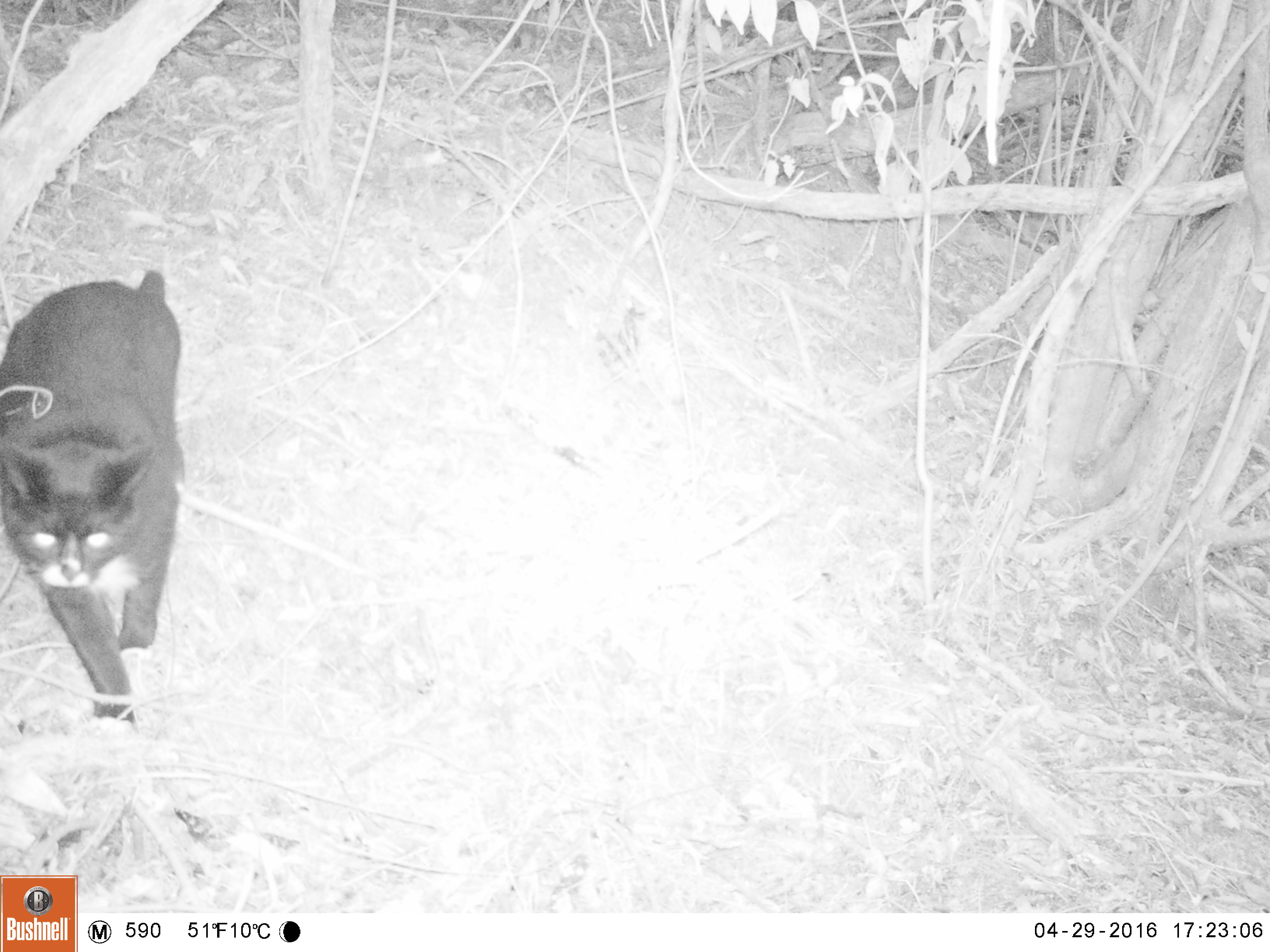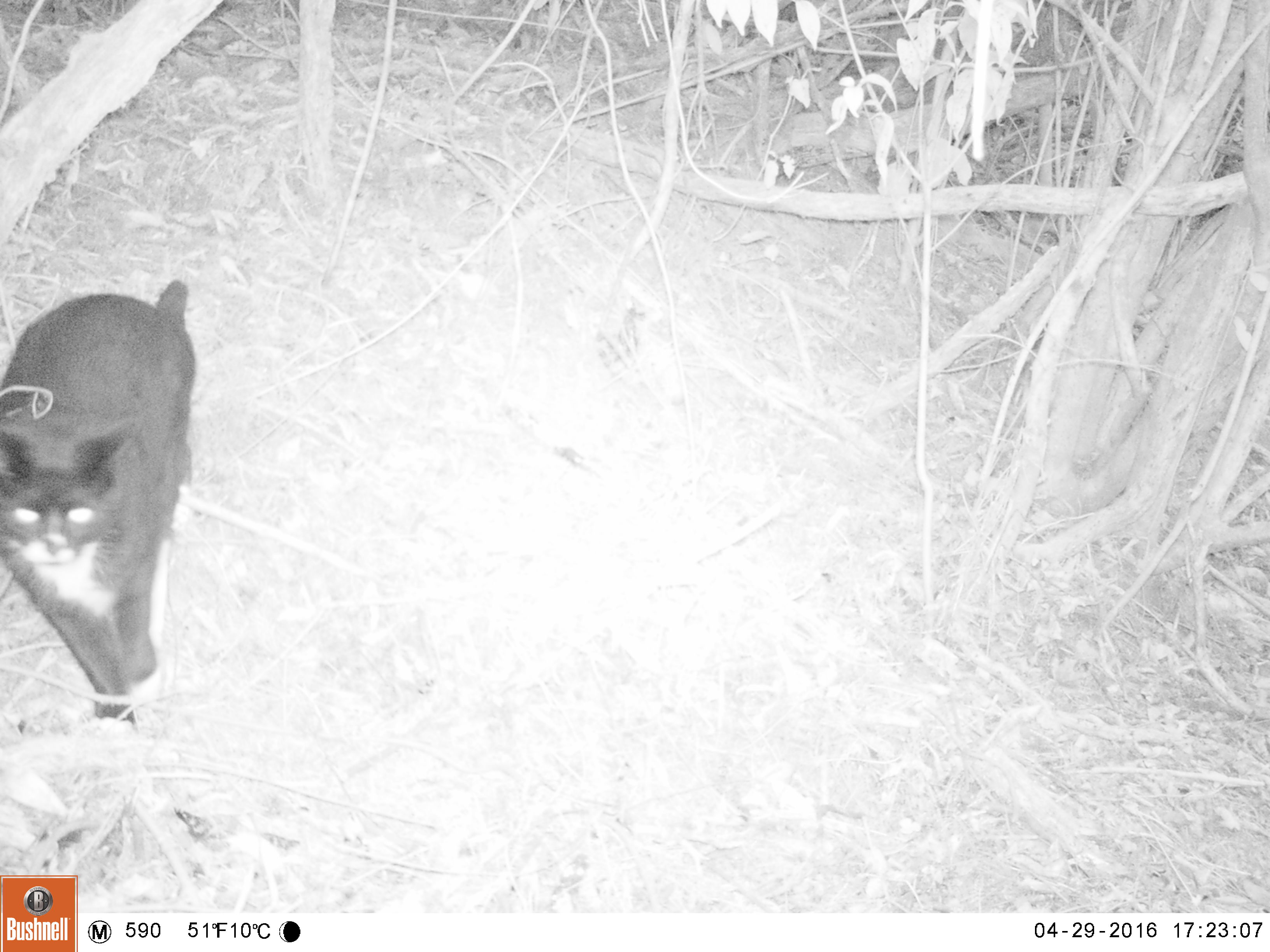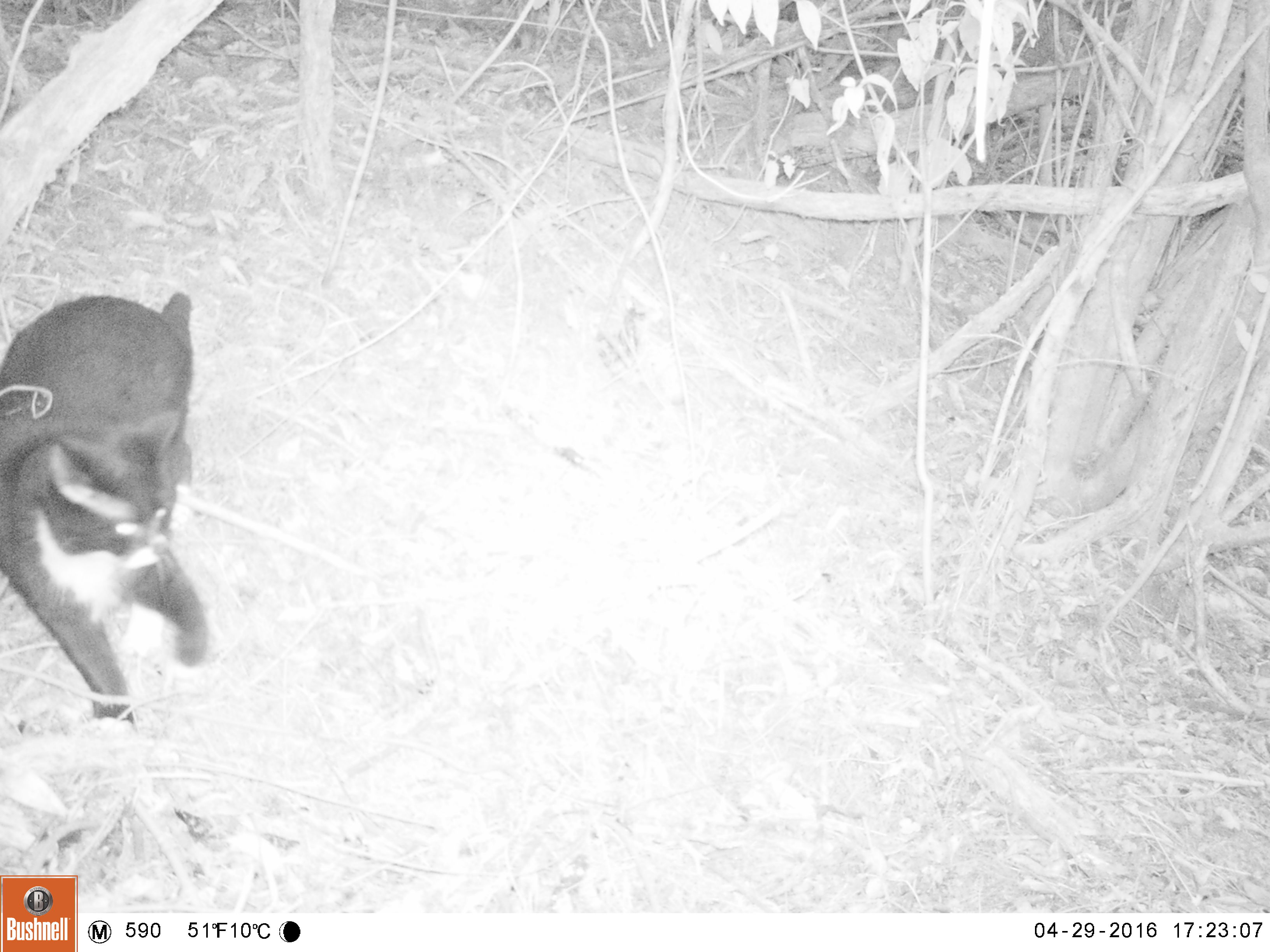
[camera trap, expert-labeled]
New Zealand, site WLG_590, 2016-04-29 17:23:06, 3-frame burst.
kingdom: Animalia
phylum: Chordata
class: Mammalia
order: Carnivora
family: Felidae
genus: Felis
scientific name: Felis catus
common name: domestic cat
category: cat